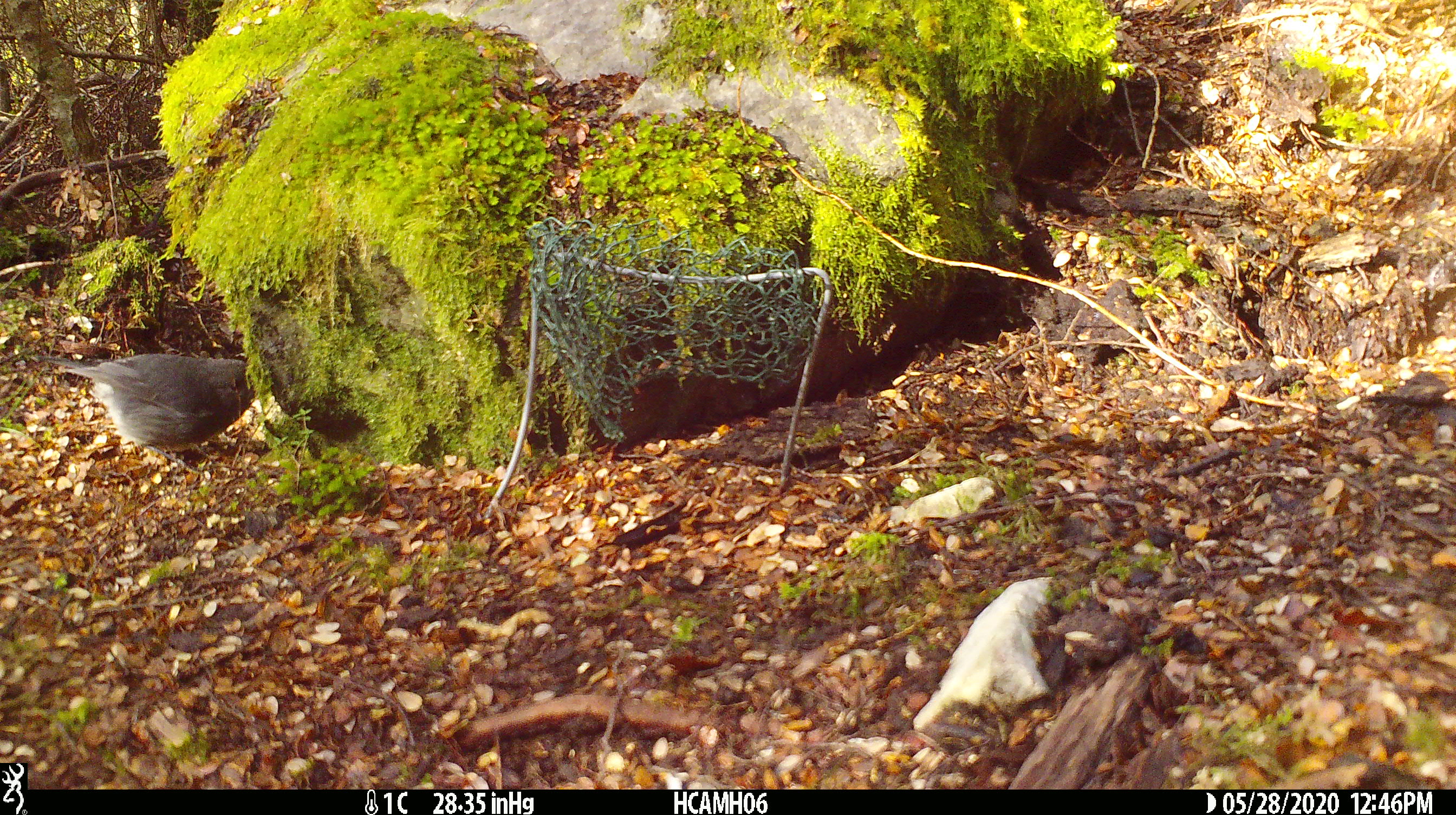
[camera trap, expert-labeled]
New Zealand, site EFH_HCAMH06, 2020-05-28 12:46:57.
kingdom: Animalia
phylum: Chordata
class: Aves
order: Passeriformes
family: Petroicidae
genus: Petroica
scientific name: Petroica australis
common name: new zealand robin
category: robin